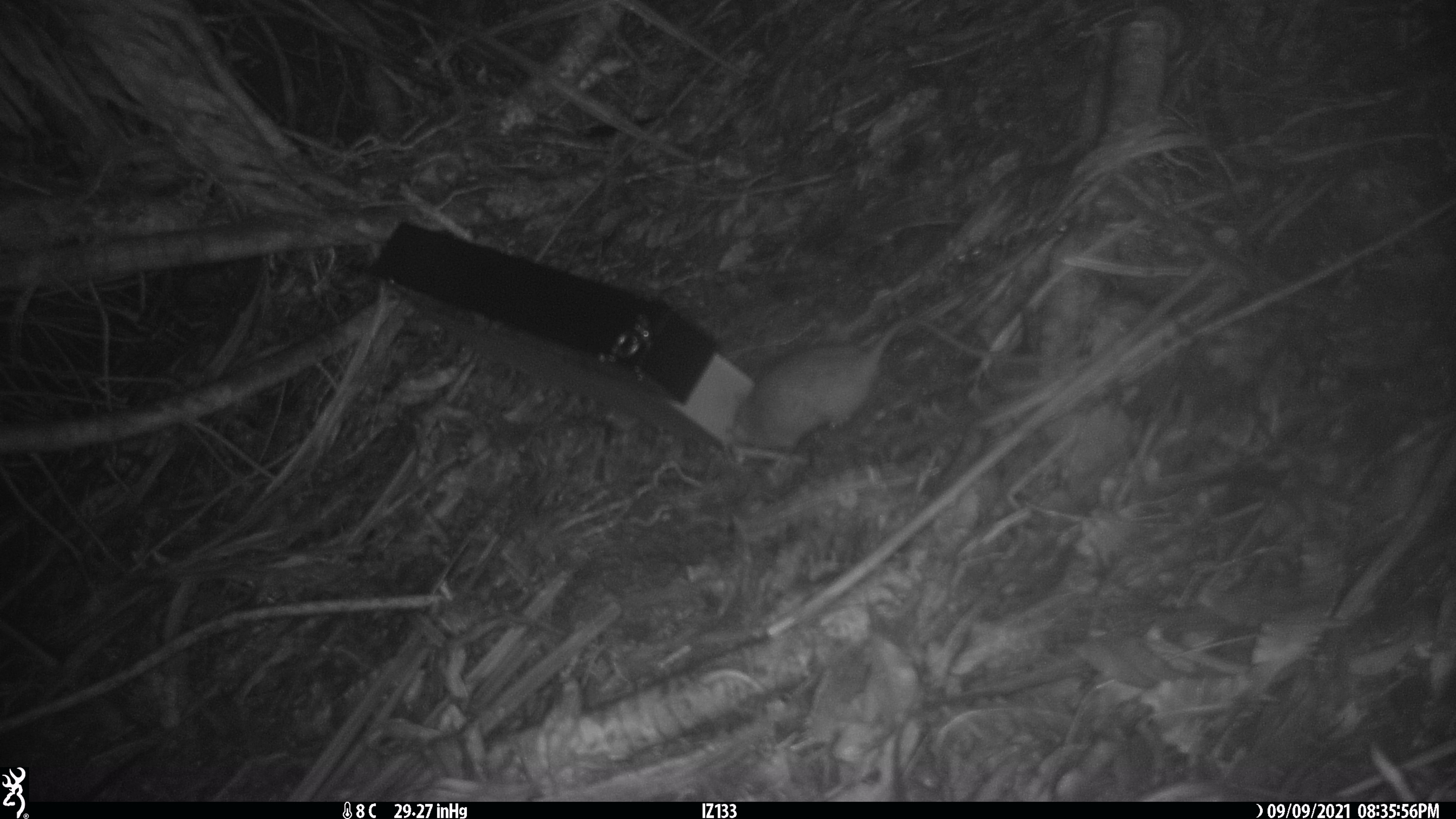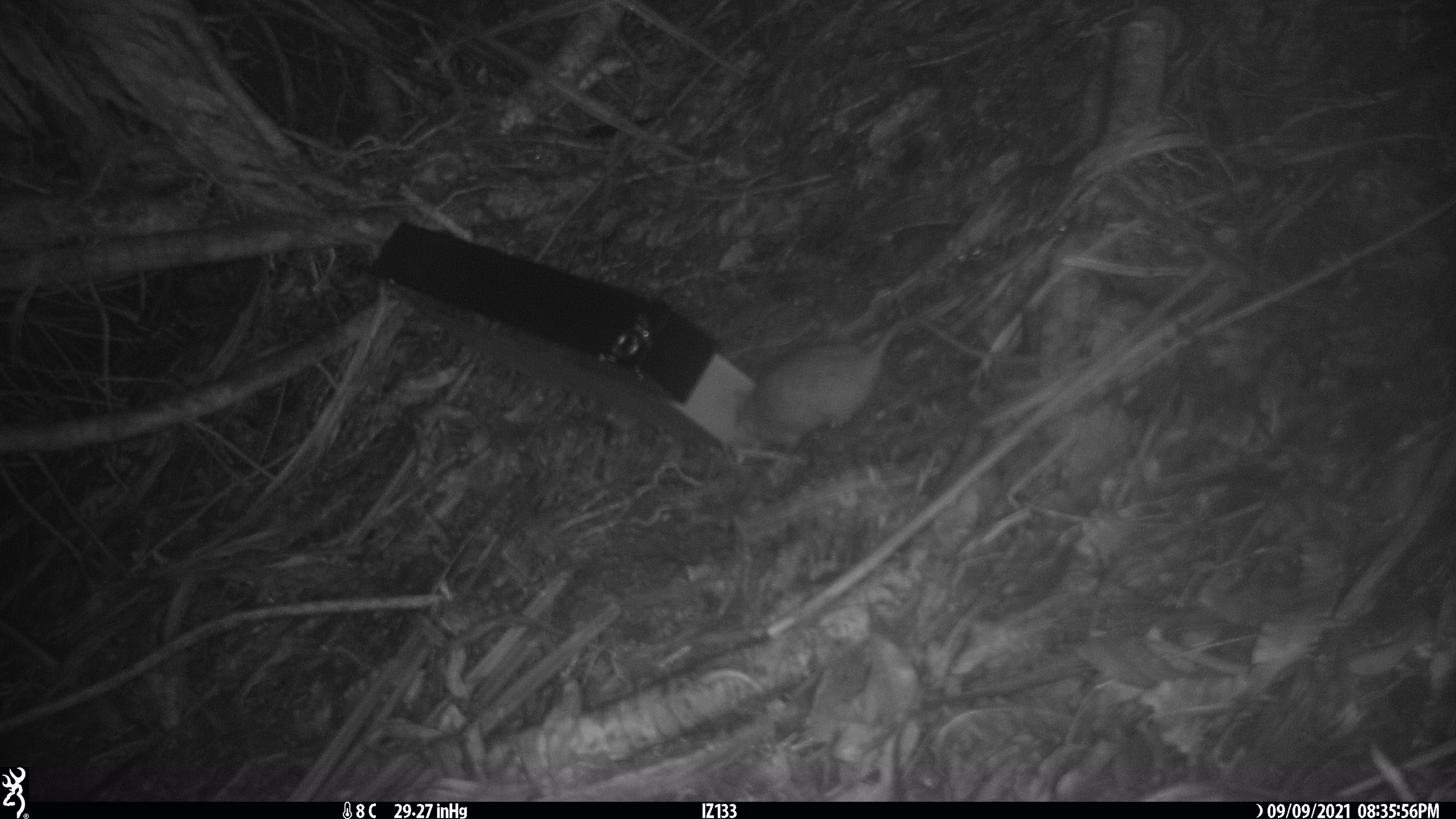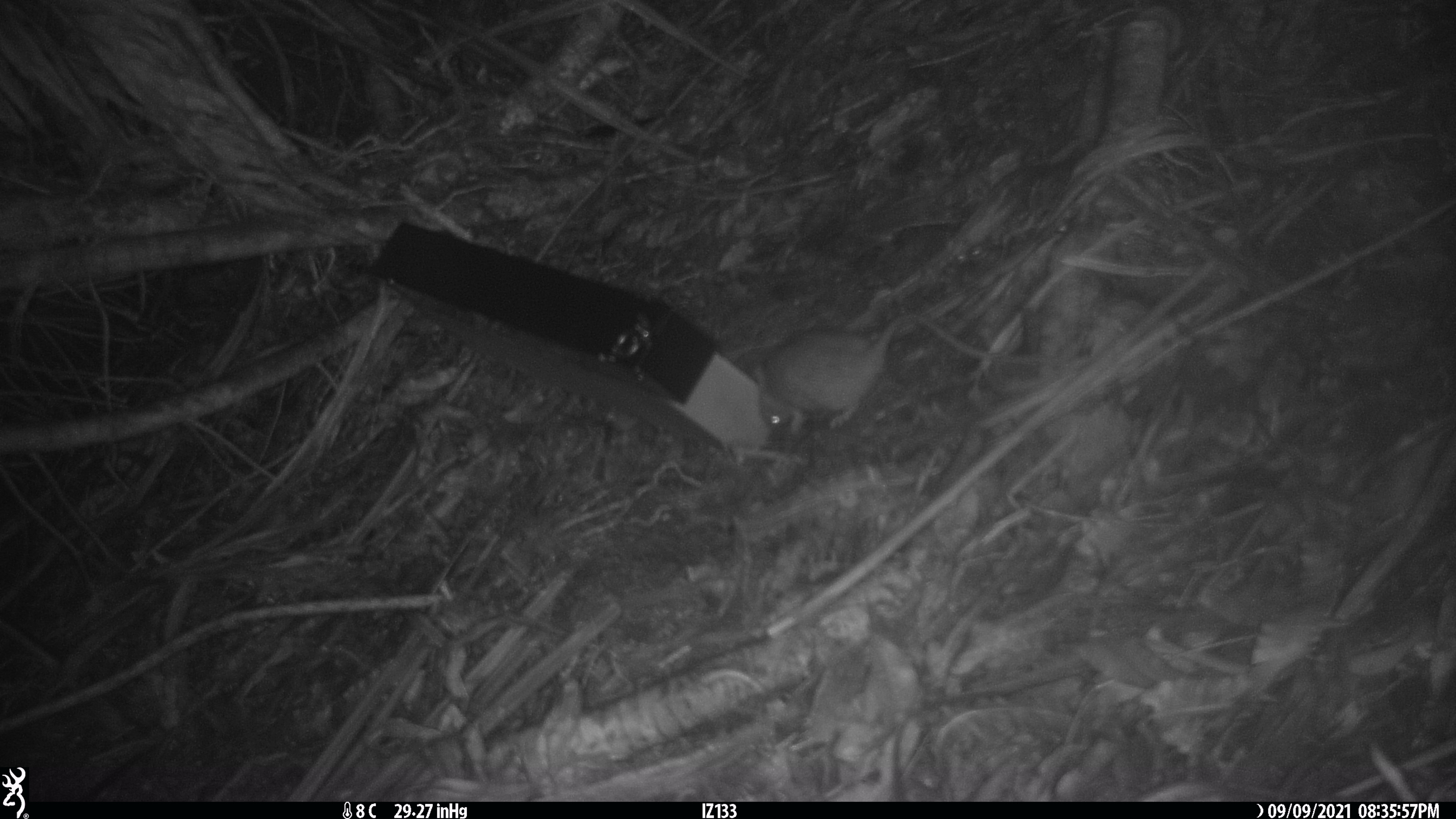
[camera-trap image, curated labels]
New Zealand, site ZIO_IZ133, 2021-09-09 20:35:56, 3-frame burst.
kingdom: Animalia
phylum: Chordata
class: Mammalia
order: Rodentia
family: Muridae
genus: Rattus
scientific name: Rattus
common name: rat